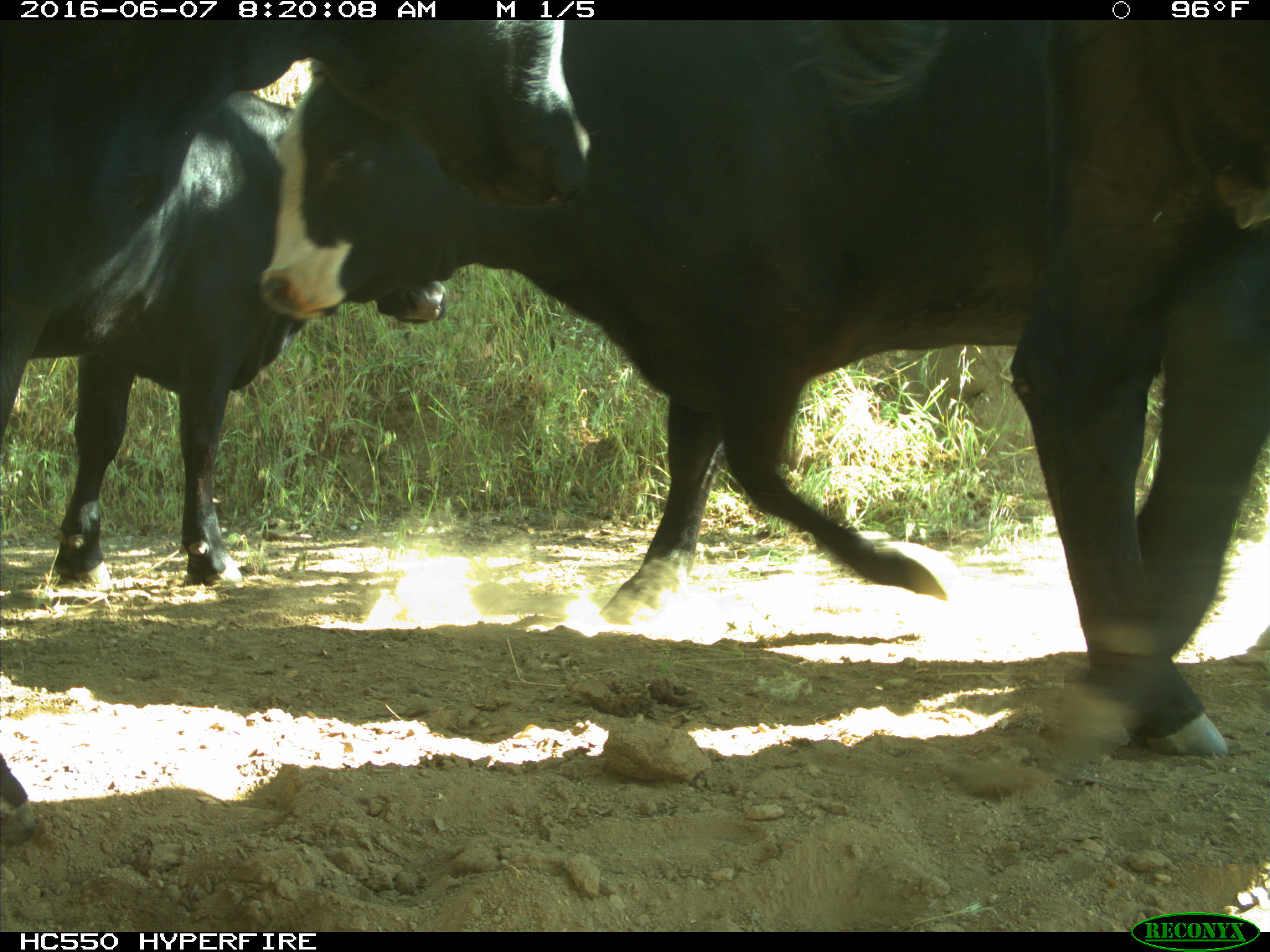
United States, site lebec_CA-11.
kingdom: Animalia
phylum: Chordata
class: Mammalia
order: Artiodactyla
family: Bovidae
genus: Bos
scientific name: Bos taurus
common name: domestic cow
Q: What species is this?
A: Bos taurus (domestic cow).